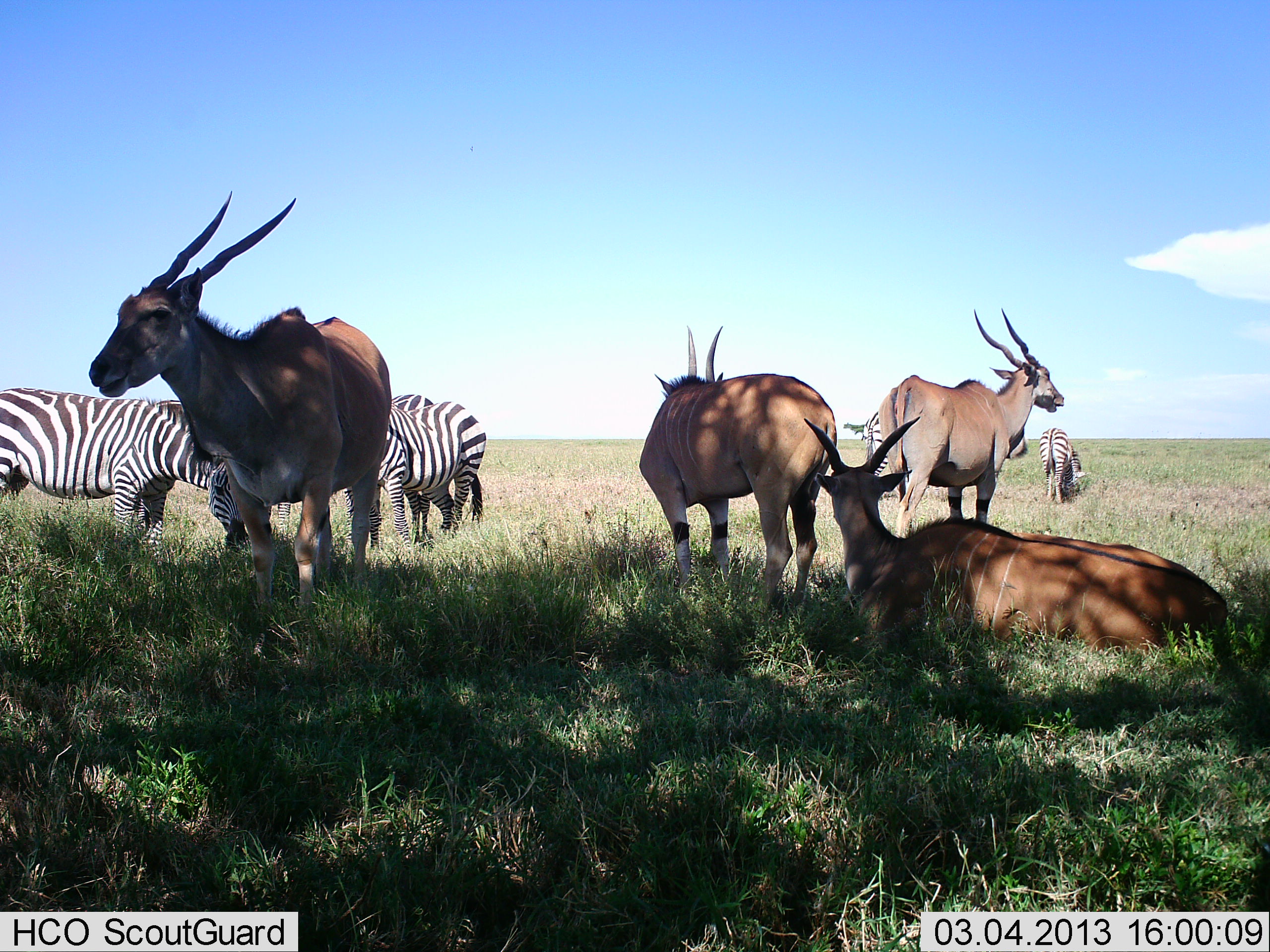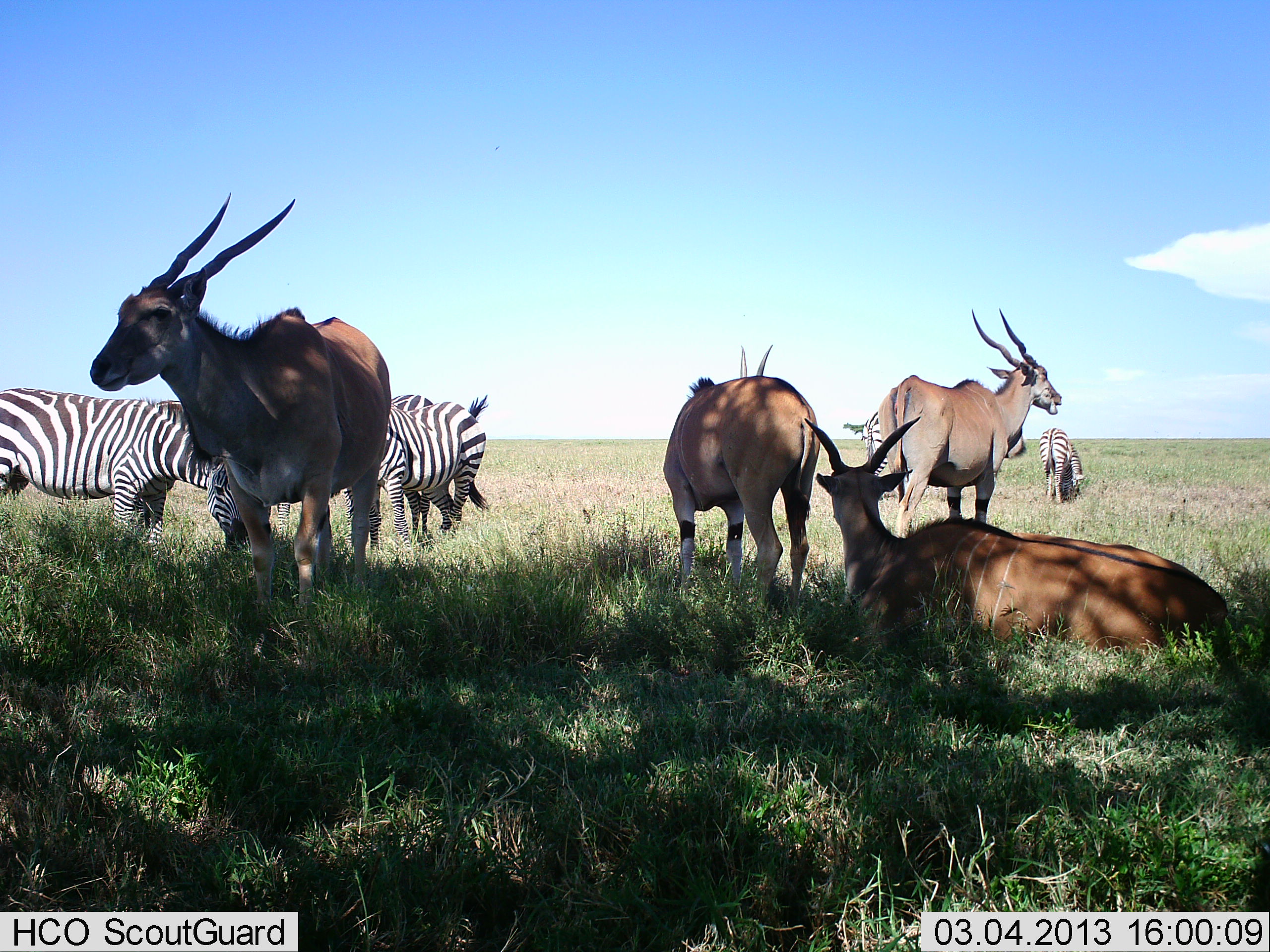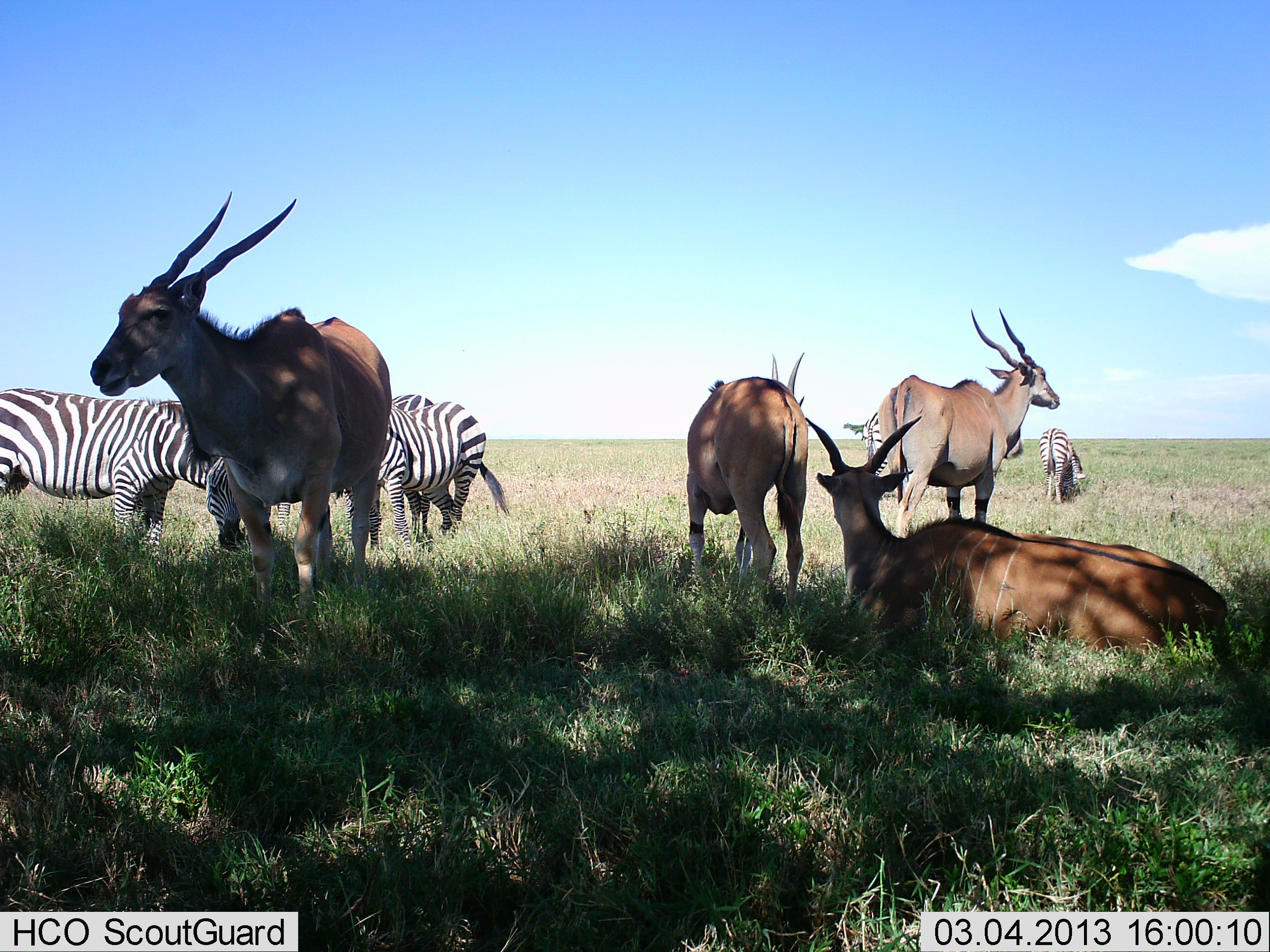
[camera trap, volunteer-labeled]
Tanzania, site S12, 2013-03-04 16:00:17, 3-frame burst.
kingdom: Animalia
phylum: Chordata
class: Mammalia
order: Artiodactyla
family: Bovidae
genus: Tragelaphus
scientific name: Tragelaphus oryx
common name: eland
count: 4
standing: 92%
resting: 96%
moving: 8%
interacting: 0%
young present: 0%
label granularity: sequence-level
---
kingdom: Animalia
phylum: Chordata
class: Mammalia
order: Perissodactyla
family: Equidae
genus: Equus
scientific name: Equus quagga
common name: plains zebra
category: zebra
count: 5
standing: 73%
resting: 11%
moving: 8%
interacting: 5%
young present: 5%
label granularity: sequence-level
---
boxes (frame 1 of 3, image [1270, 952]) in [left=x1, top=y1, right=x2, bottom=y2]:
animal: [left=83, top=187, right=393, bottom=623]; [left=802, top=415, right=1229, bottom=662]; [left=639, top=322, right=839, bottom=620]; [left=879, top=306, right=1063, bottom=536]; [left=0, top=384, right=217, bottom=558]; [left=121, top=395, right=296, bottom=557]; [left=342, top=399, right=487, bottom=562]; [left=343, top=394, right=431, bottom=553]; [left=848, top=401, right=943, bottom=504]; [left=1039, top=427, right=1084, bottom=503]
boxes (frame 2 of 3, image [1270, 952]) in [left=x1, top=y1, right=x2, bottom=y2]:
animal: [left=90, top=192, right=392, bottom=611]; [left=800, top=409, right=1228, bottom=668]; [left=659, top=345, right=819, bottom=623]; [left=882, top=305, right=1064, bottom=541]; [left=1, top=386, right=212, bottom=550]; [left=145, top=400, right=294, bottom=553]; [left=367, top=394, right=489, bottom=559]; [left=343, top=391, right=432, bottom=549]; [left=861, top=407, right=940, bottom=494]; [left=1037, top=427, right=1082, bottom=503]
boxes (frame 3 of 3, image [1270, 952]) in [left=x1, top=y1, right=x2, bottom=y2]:
animal: [left=89, top=189, right=394, bottom=621]; [left=808, top=412, right=1235, bottom=663]; [left=880, top=307, right=1061, bottom=550]; [left=0, top=390, right=217, bottom=571]; [left=685, top=353, right=813, bottom=618]; [left=141, top=402, right=296, bottom=546]; [left=369, top=400, right=510, bottom=549]; [left=337, top=393, right=432, bottom=543]; [left=865, top=407, right=950, bottom=518]; [left=1036, top=426, right=1088, bottom=506]